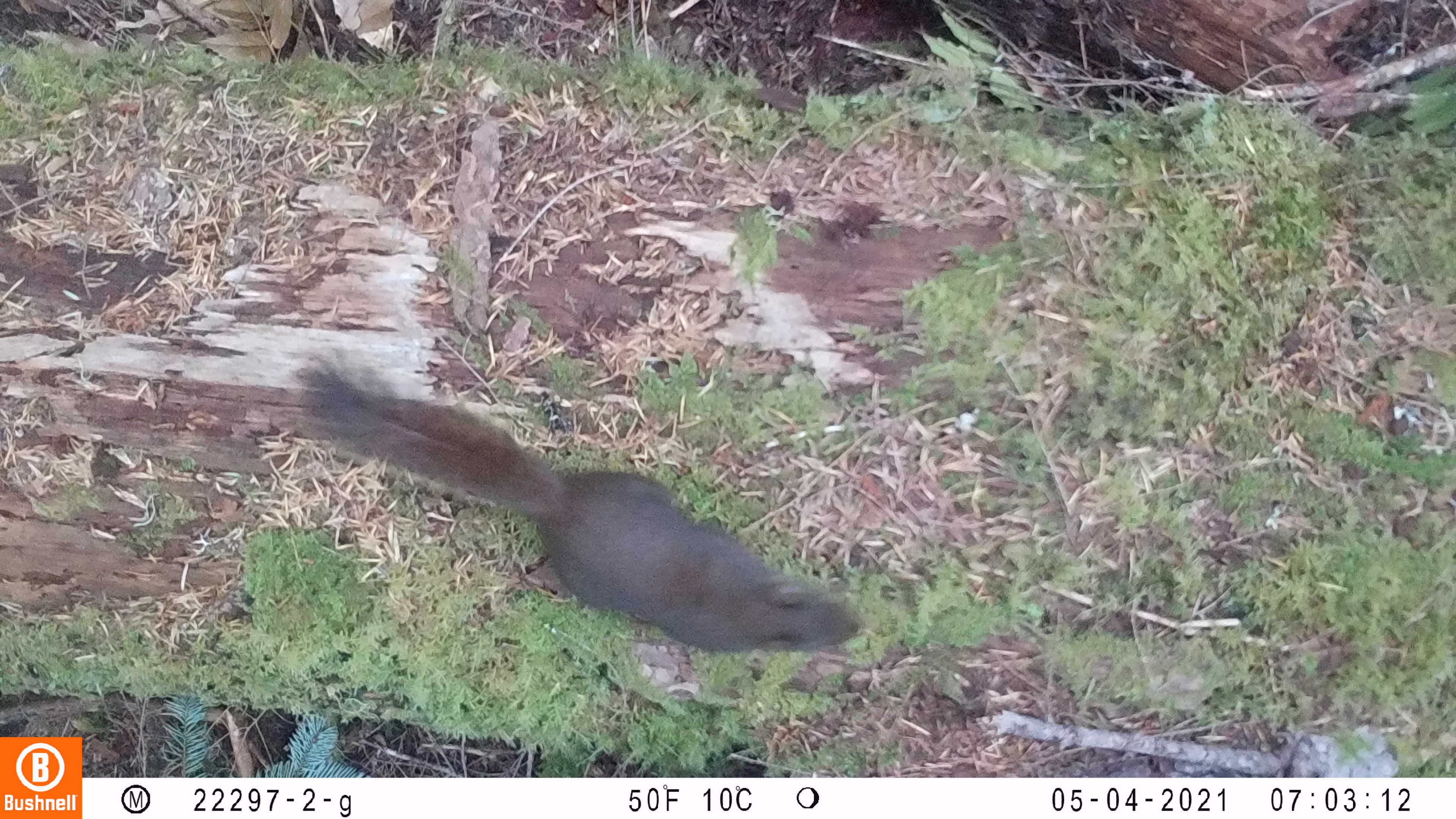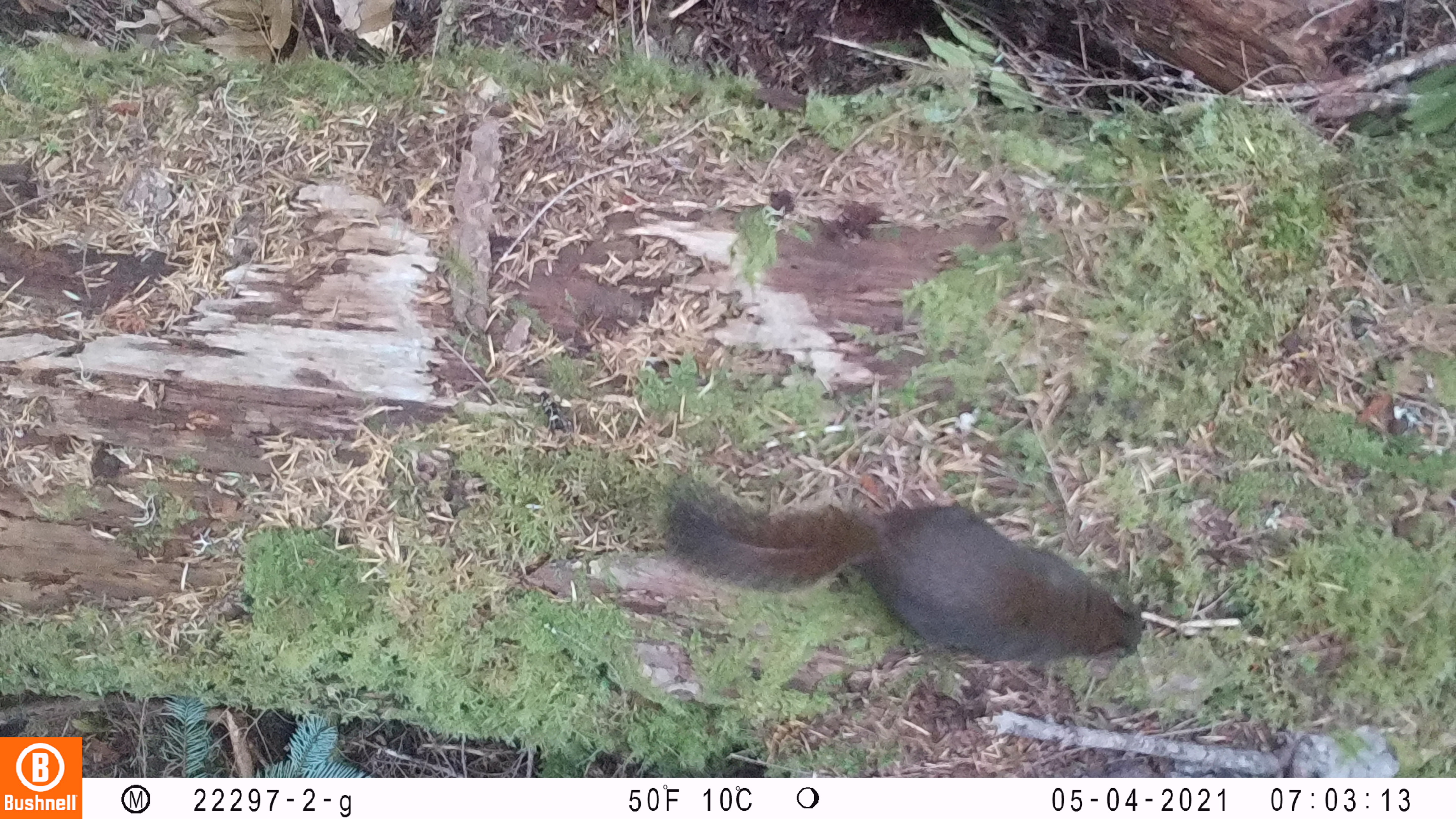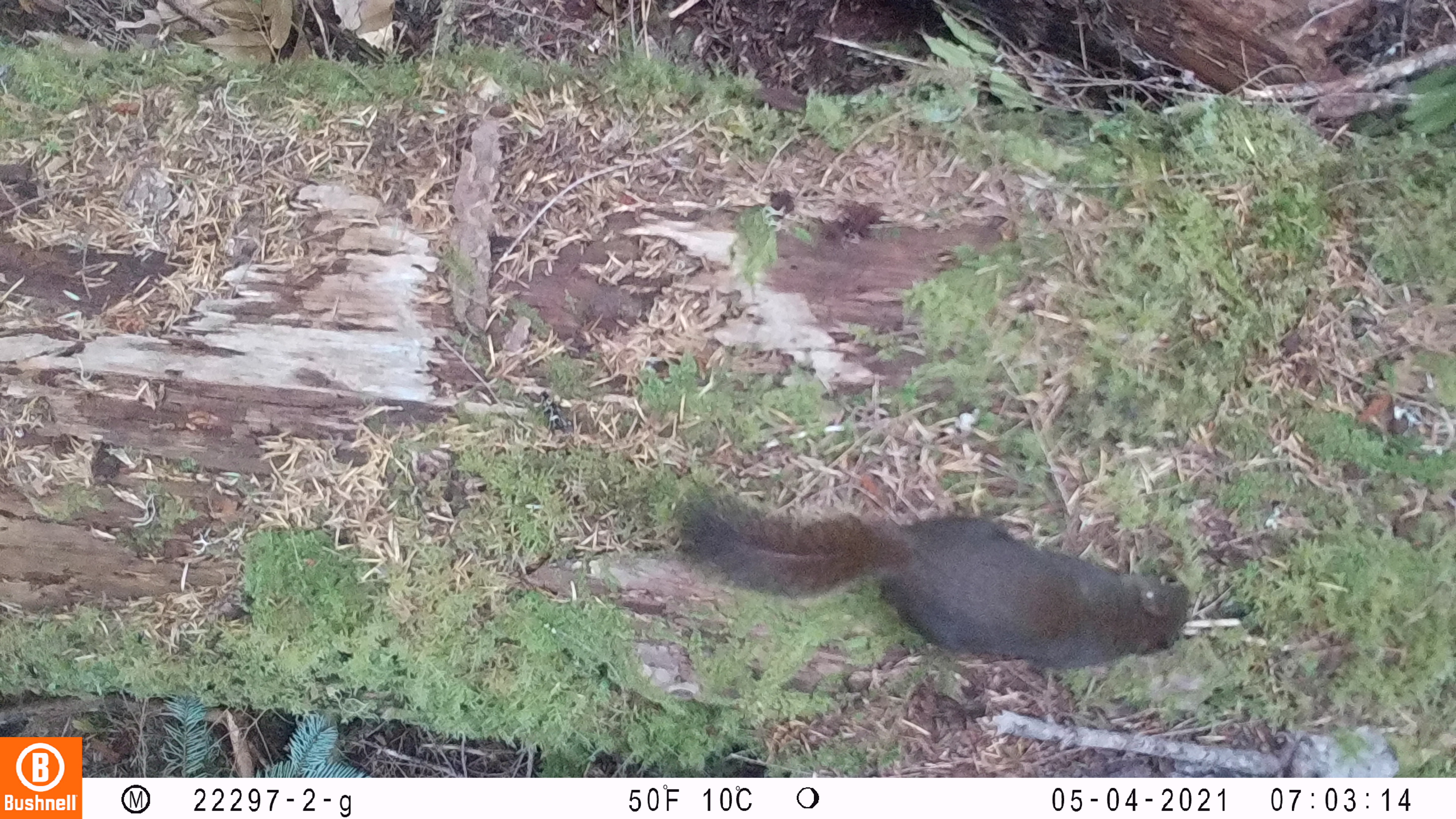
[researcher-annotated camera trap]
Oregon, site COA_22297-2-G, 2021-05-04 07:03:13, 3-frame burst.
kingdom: Animalia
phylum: Chordata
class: Mammalia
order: Rodentia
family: Sciuridae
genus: Tamiasciurus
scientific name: Tamiasciurus douglasii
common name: douglas squirrel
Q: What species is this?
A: Douglas squirrel (Tamiasciurus douglasii).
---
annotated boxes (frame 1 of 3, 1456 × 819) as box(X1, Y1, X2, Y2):
douglas squirrel: box(282, 327, 869, 683)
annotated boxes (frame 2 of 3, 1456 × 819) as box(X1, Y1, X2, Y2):
douglas squirrel: box(644, 454, 1158, 708)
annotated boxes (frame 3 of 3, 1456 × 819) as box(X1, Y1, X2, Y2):
douglas squirrel: box(648, 462, 1219, 695)